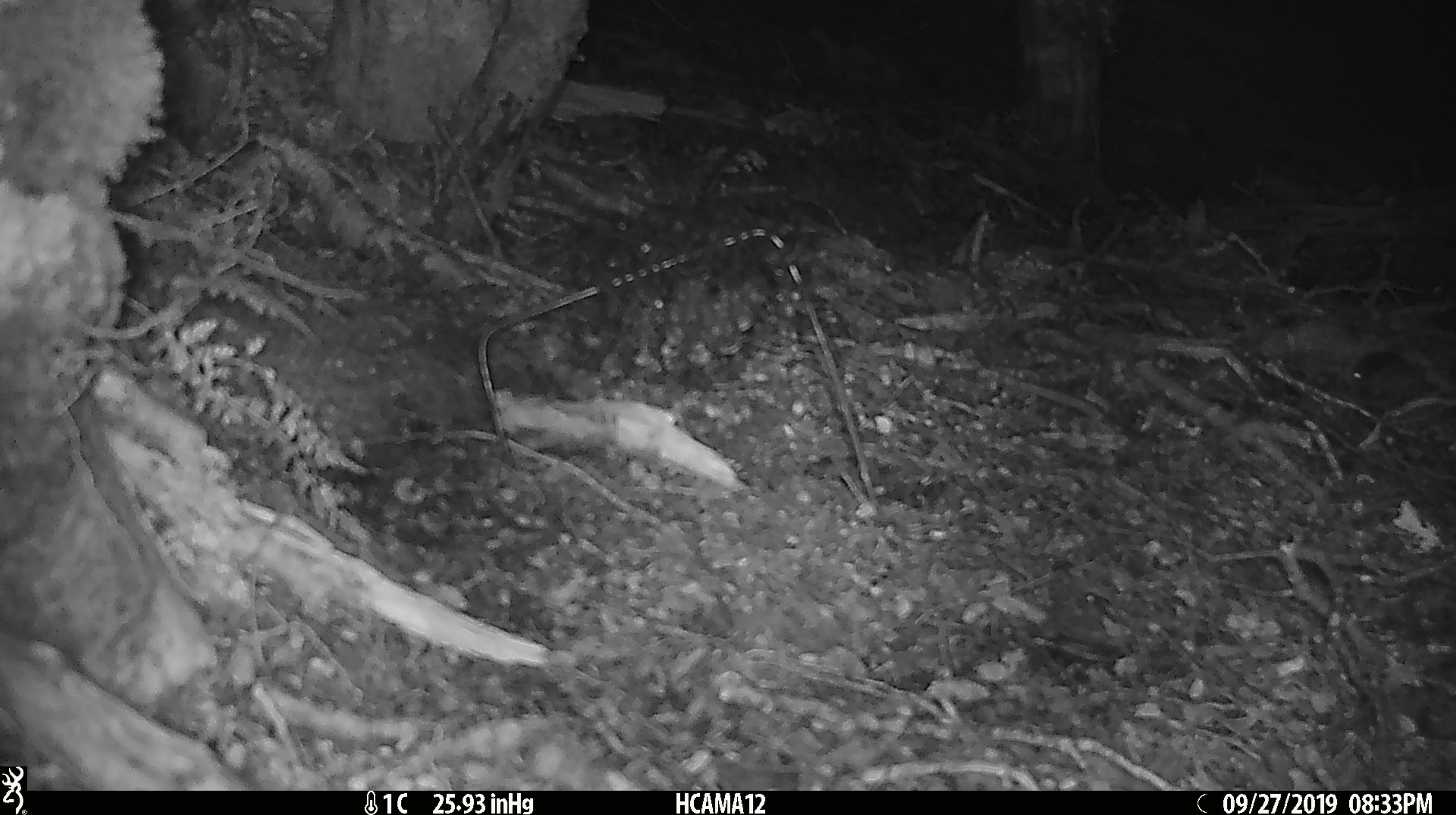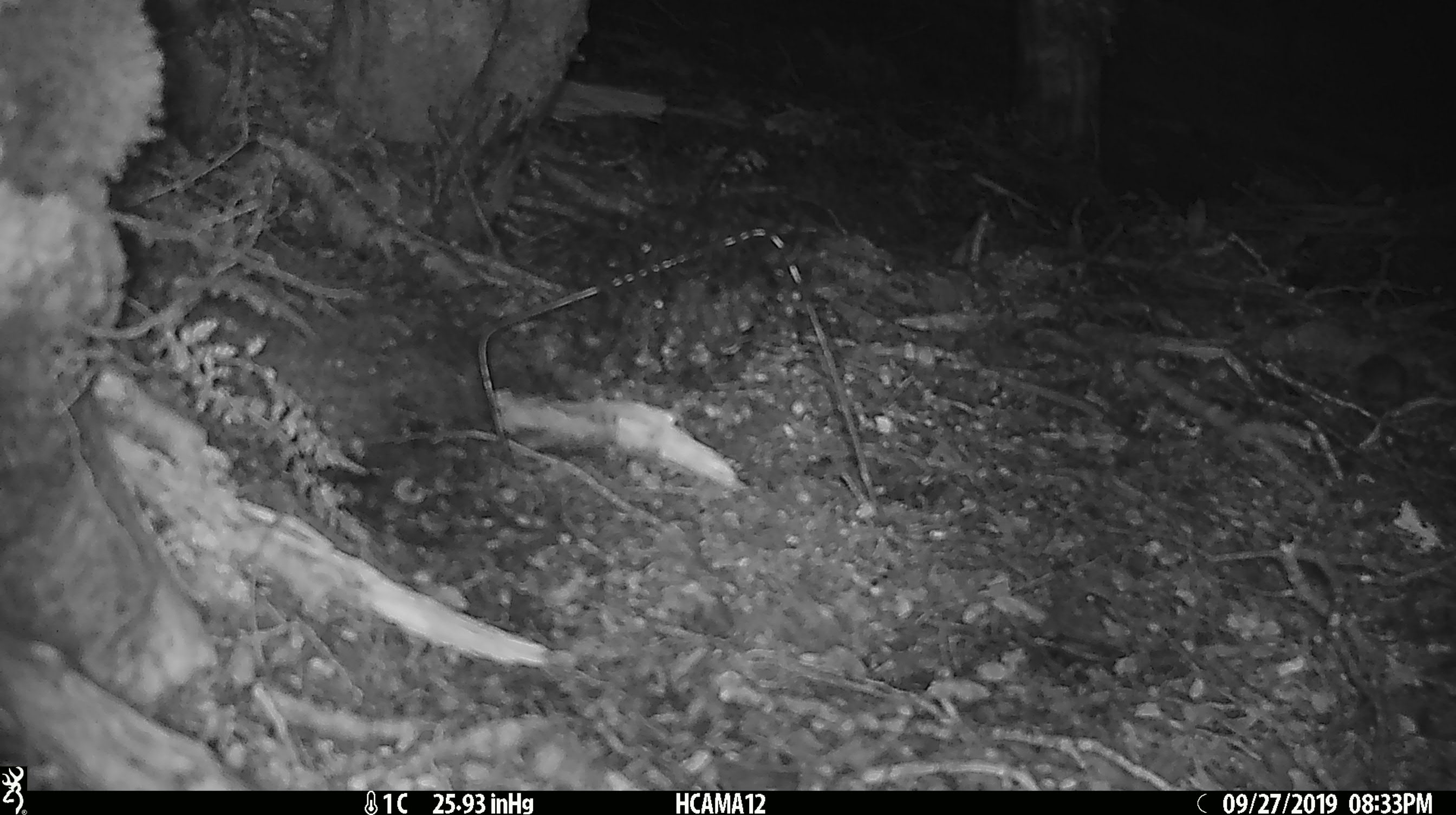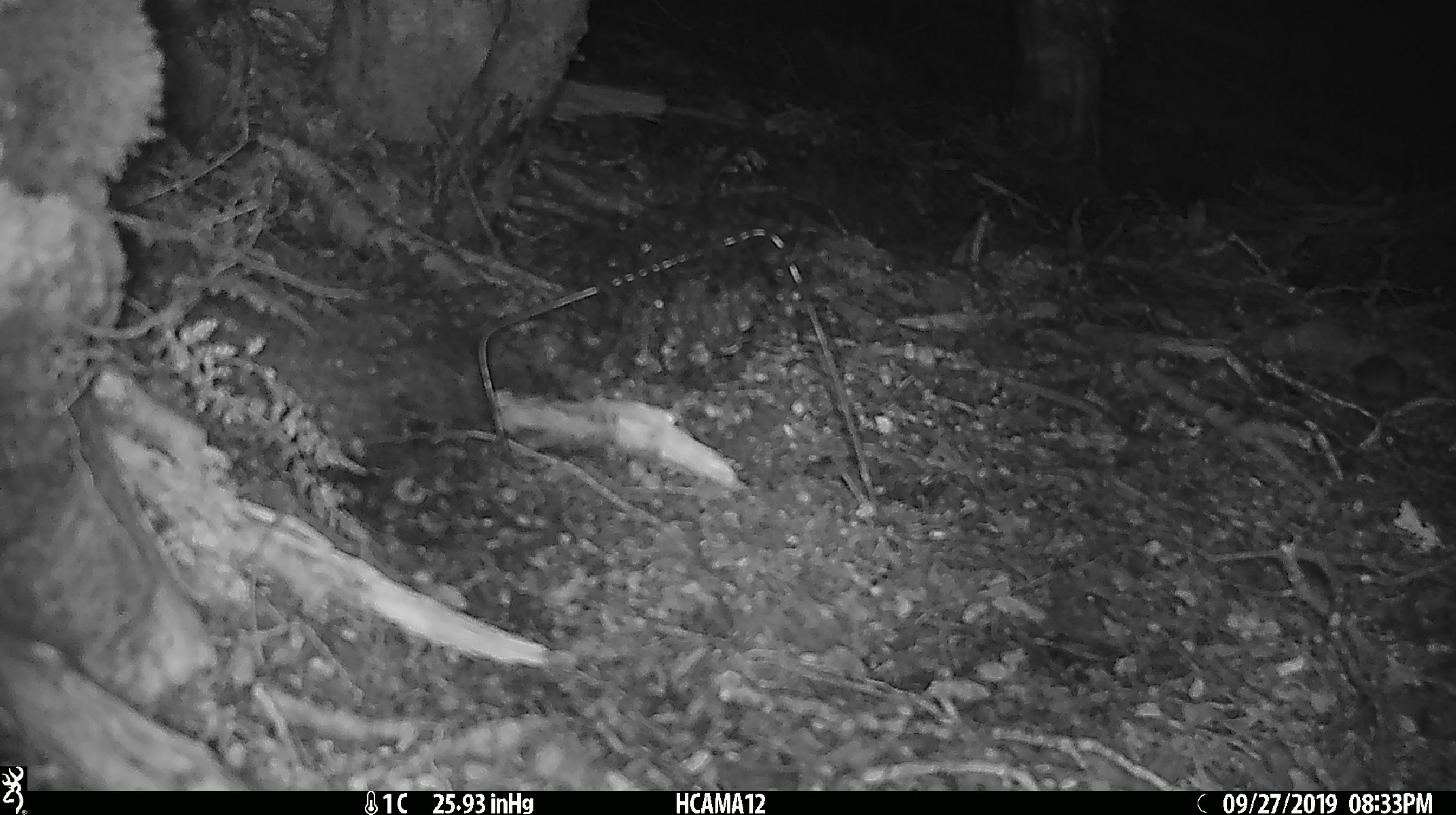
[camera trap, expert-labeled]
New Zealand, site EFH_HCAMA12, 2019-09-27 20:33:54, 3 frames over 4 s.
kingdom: Animalia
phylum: Chordata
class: Mammalia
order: Rodentia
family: Muridae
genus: Mus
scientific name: Mus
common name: mouse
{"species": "mouse (Mus)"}